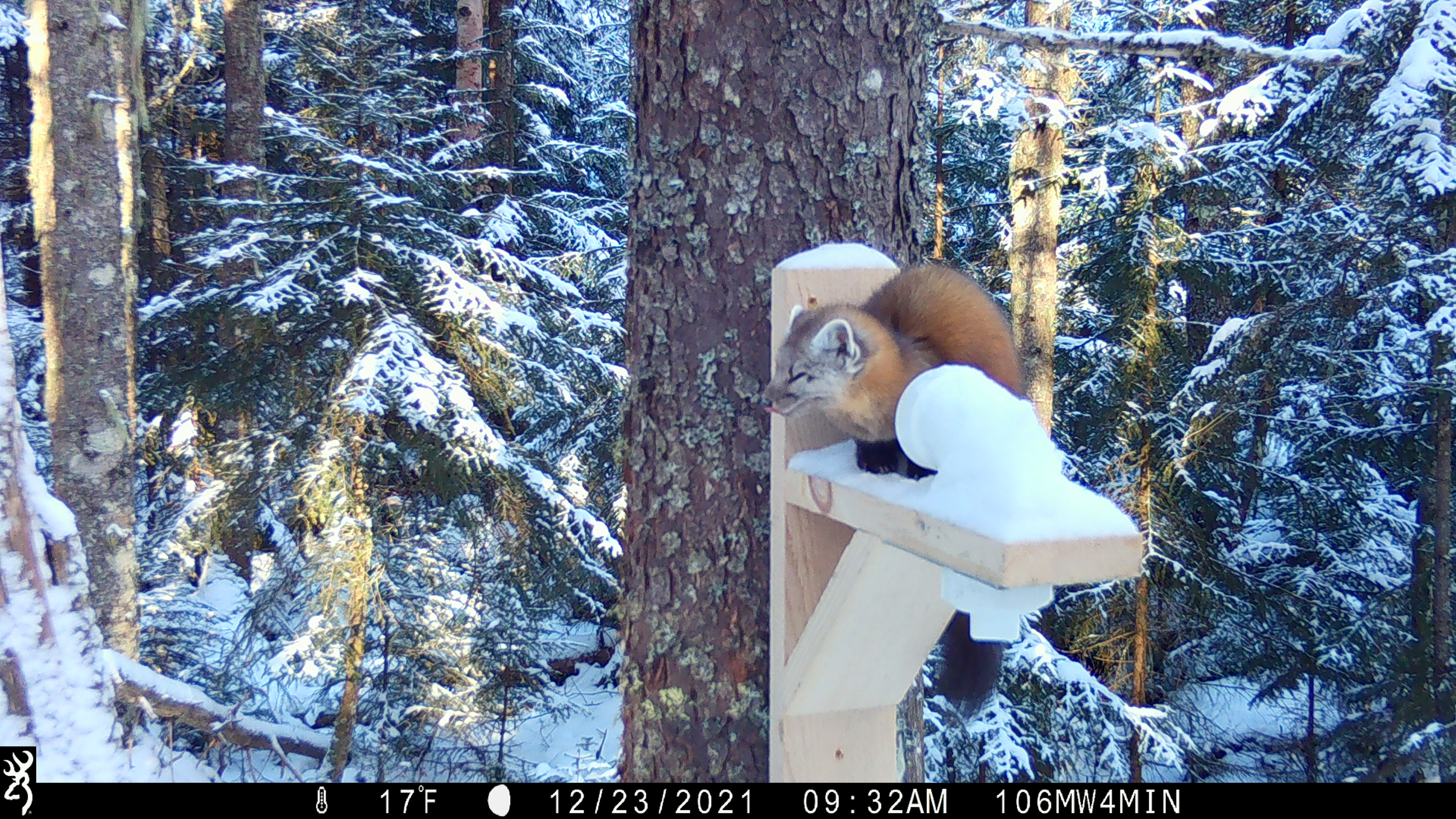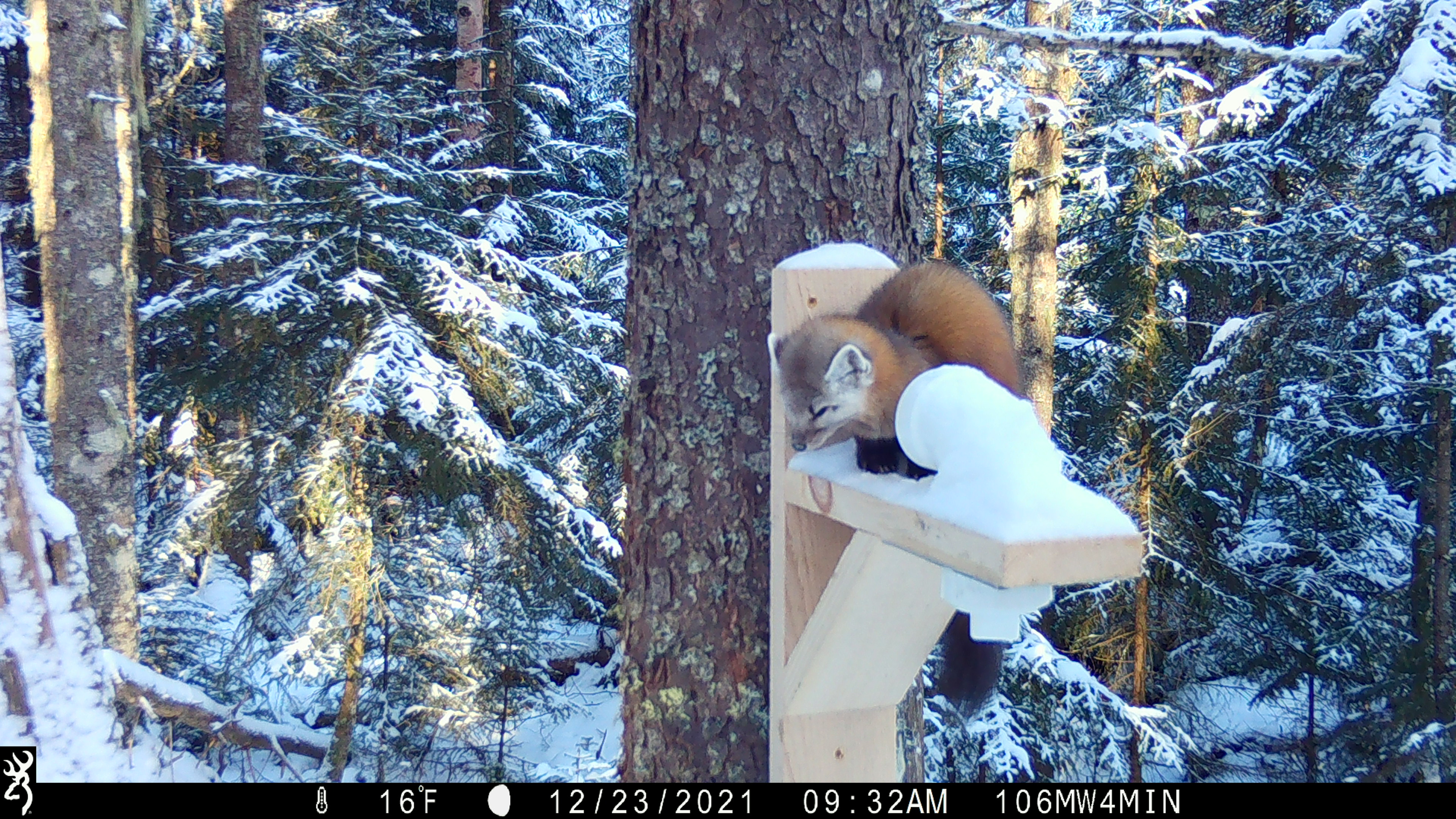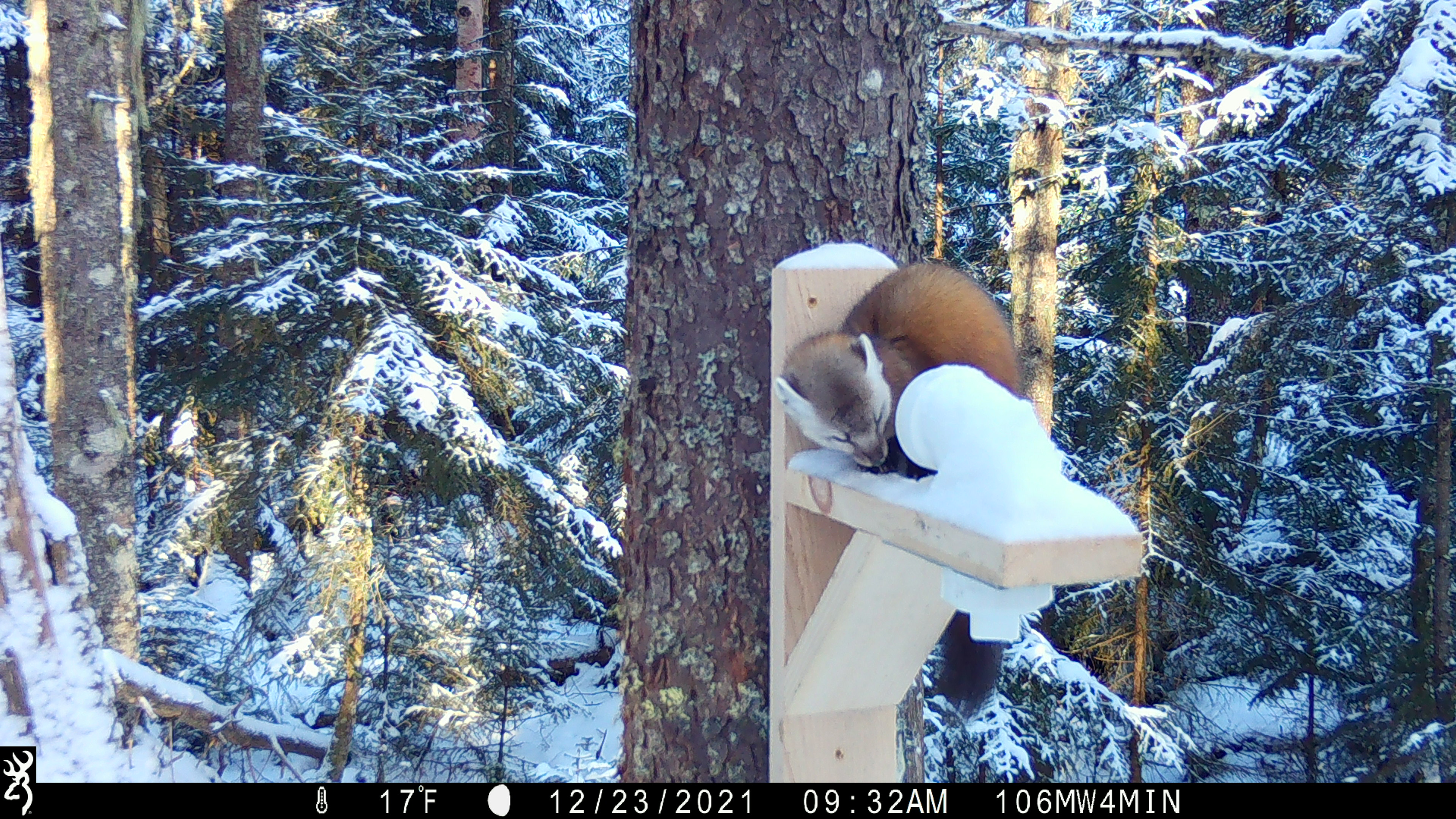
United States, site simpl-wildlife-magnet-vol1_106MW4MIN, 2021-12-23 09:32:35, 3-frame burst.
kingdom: Animalia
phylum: Chordata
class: Mammalia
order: Carnivora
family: Mustelidae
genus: Martes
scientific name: Martes americana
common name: american marten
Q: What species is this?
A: American marten (Martes americana).